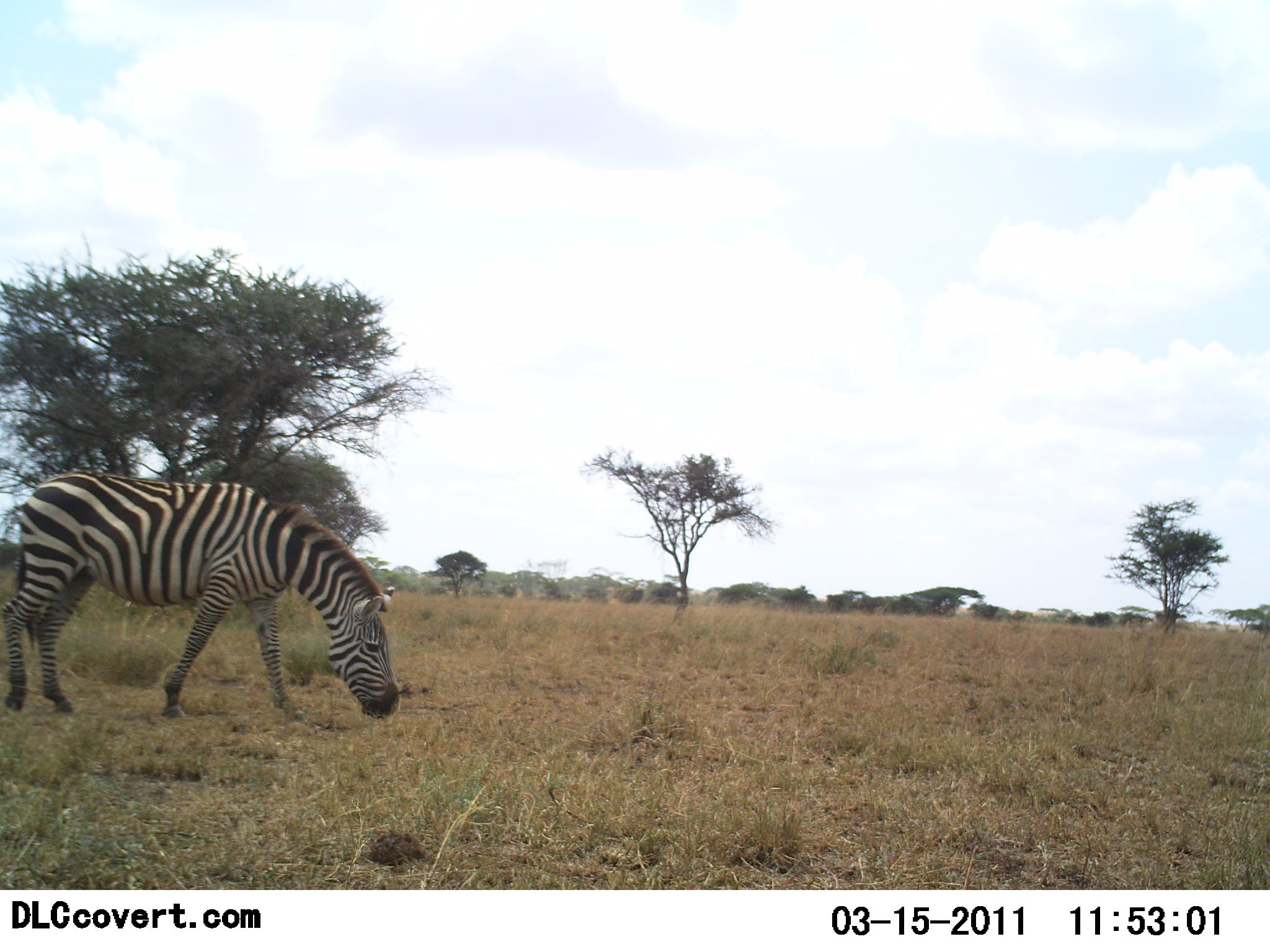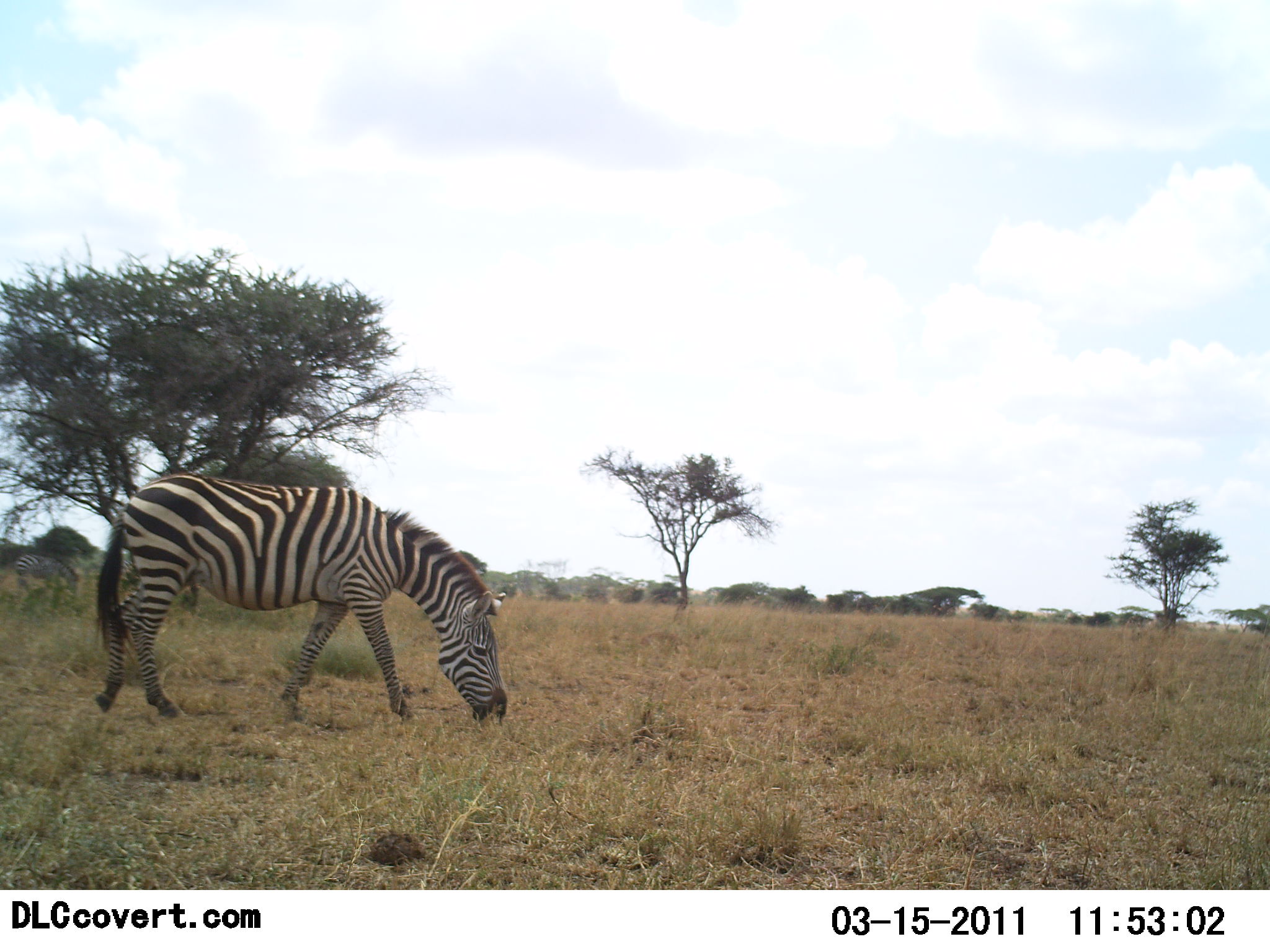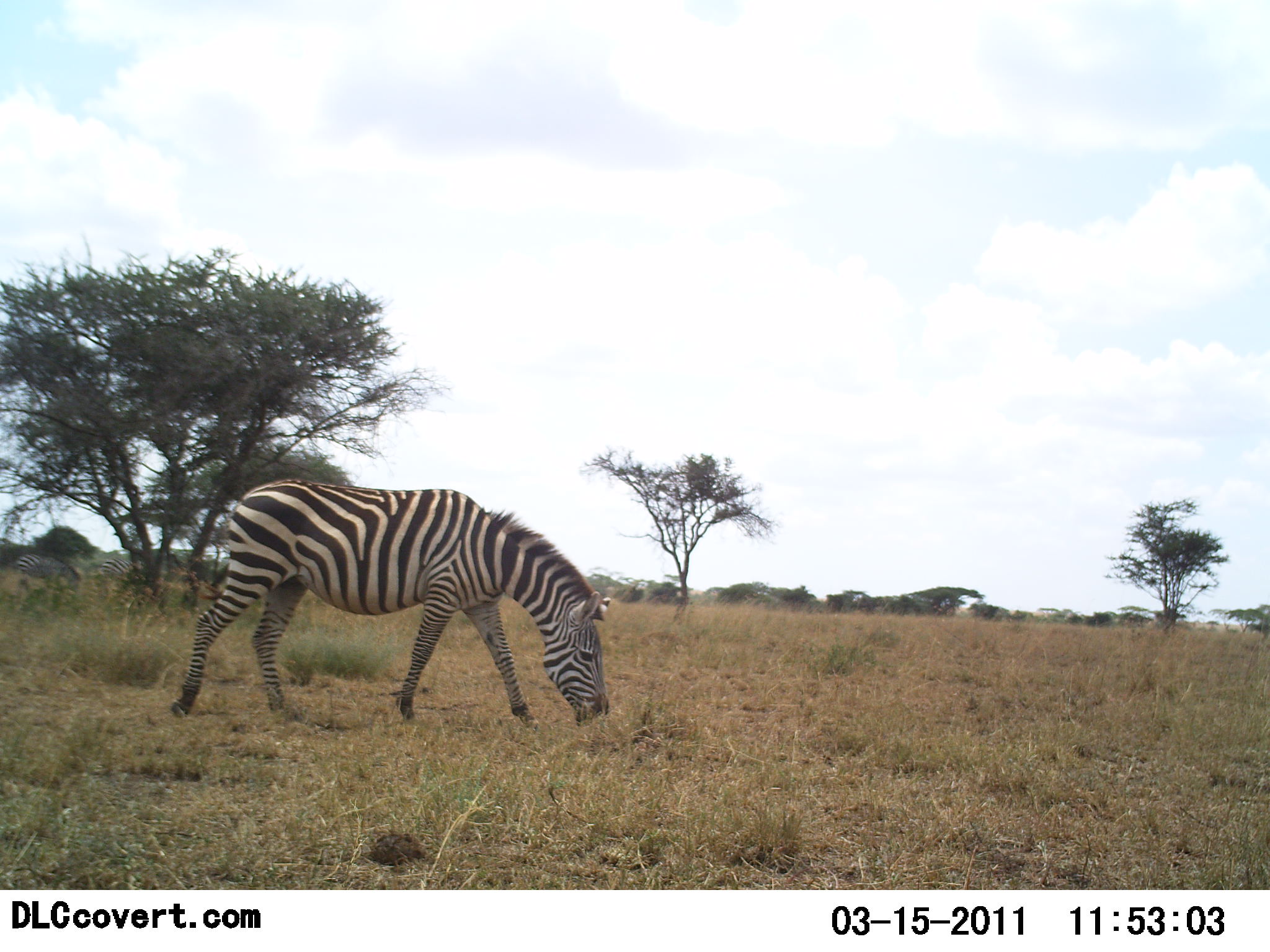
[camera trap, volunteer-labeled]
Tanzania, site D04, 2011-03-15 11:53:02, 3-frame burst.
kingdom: Animalia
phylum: Chordata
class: Mammalia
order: Perissodactyla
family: Equidae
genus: Equus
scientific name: Equus quagga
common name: plains zebra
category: zebra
Zebra (plains zebra) (Equus quagga), count 1. Behavior (volunteer vote fractions): standing 0%, resting 0%, moving 70%, interacting 0%. Young present (vote fraction): 0%. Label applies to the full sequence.